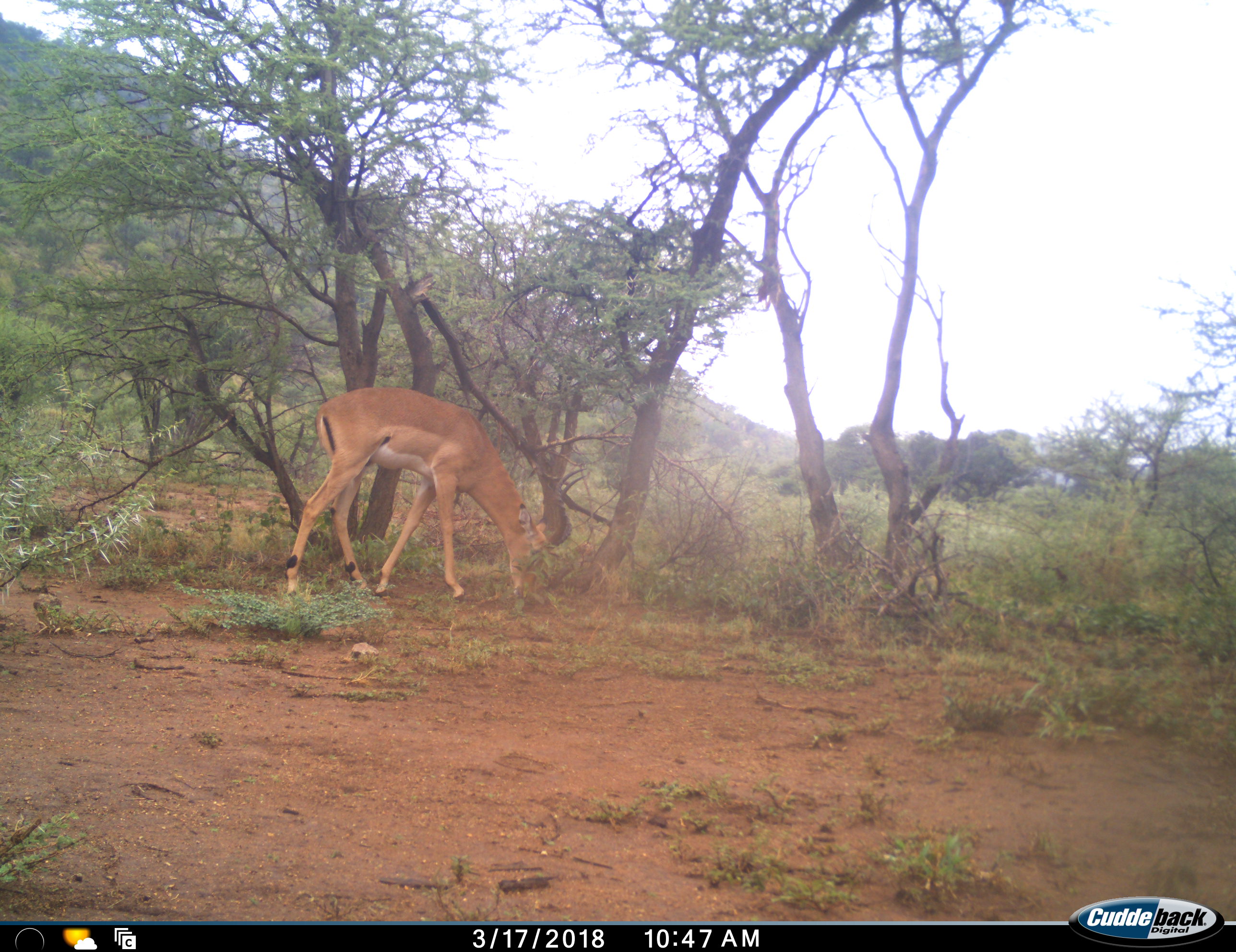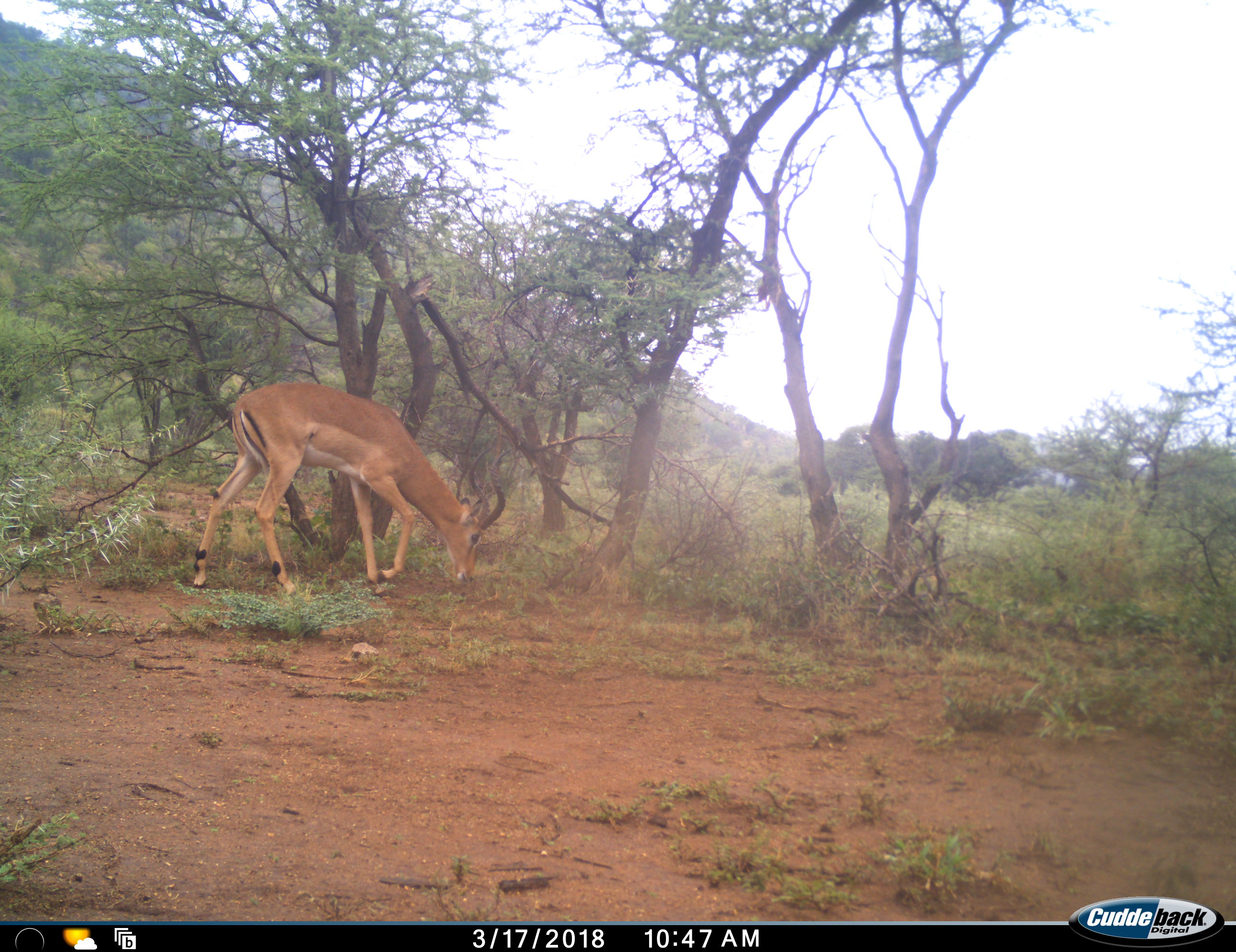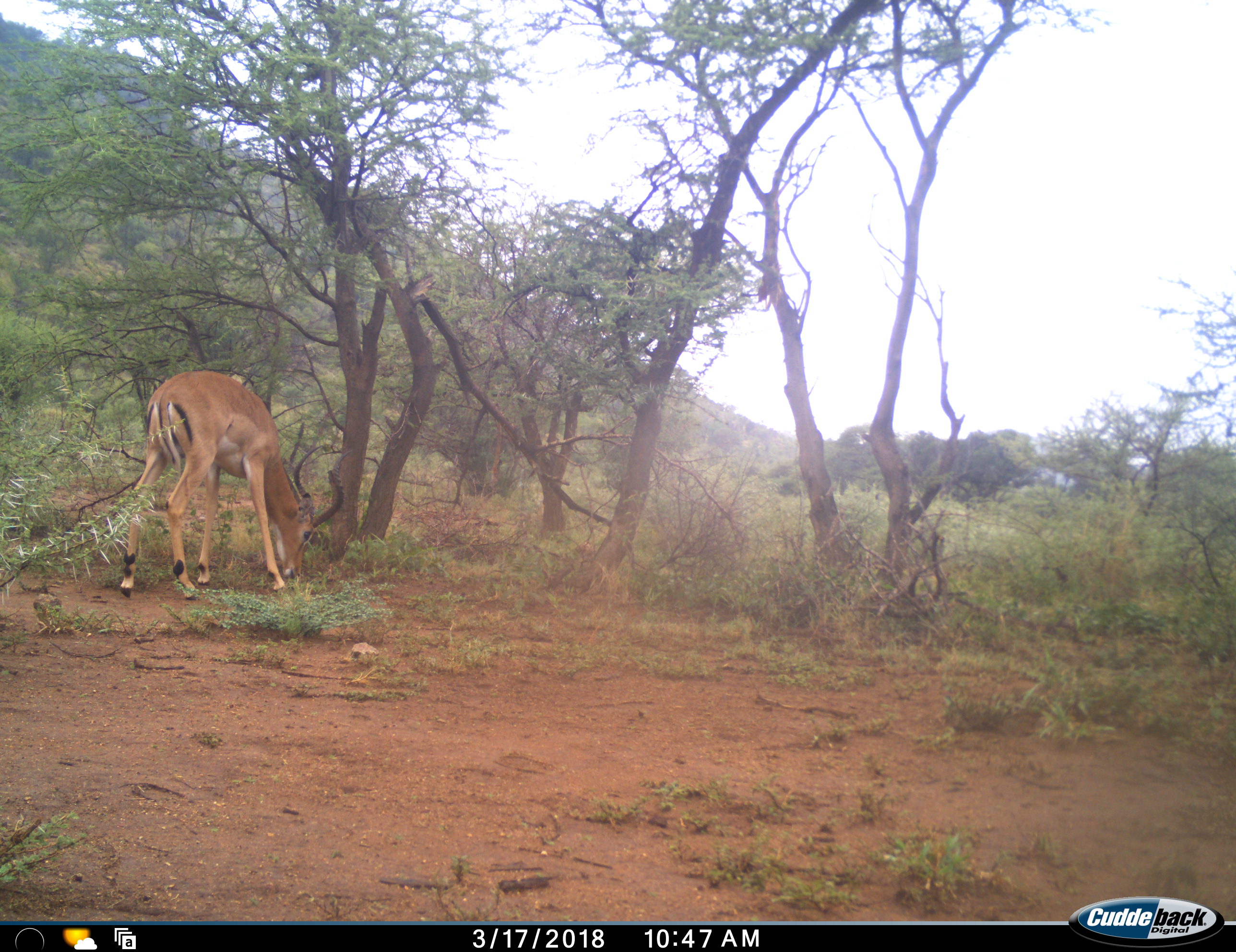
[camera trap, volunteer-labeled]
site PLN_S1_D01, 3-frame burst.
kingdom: Animalia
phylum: Chordata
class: Mammalia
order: Artiodactyla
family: Bovidae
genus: Aepyceros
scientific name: Aepyceros melampus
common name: impala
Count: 1.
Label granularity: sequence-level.